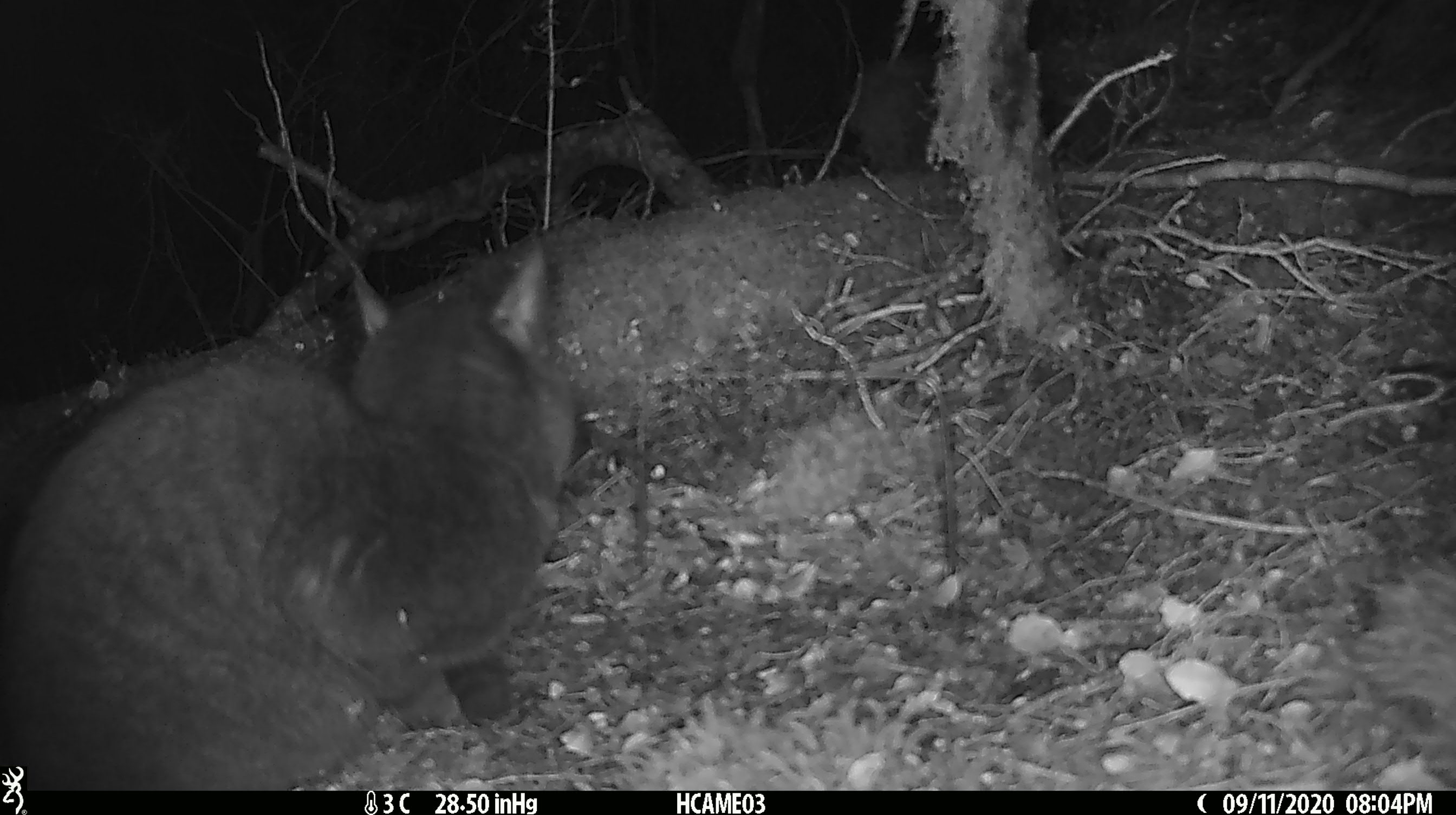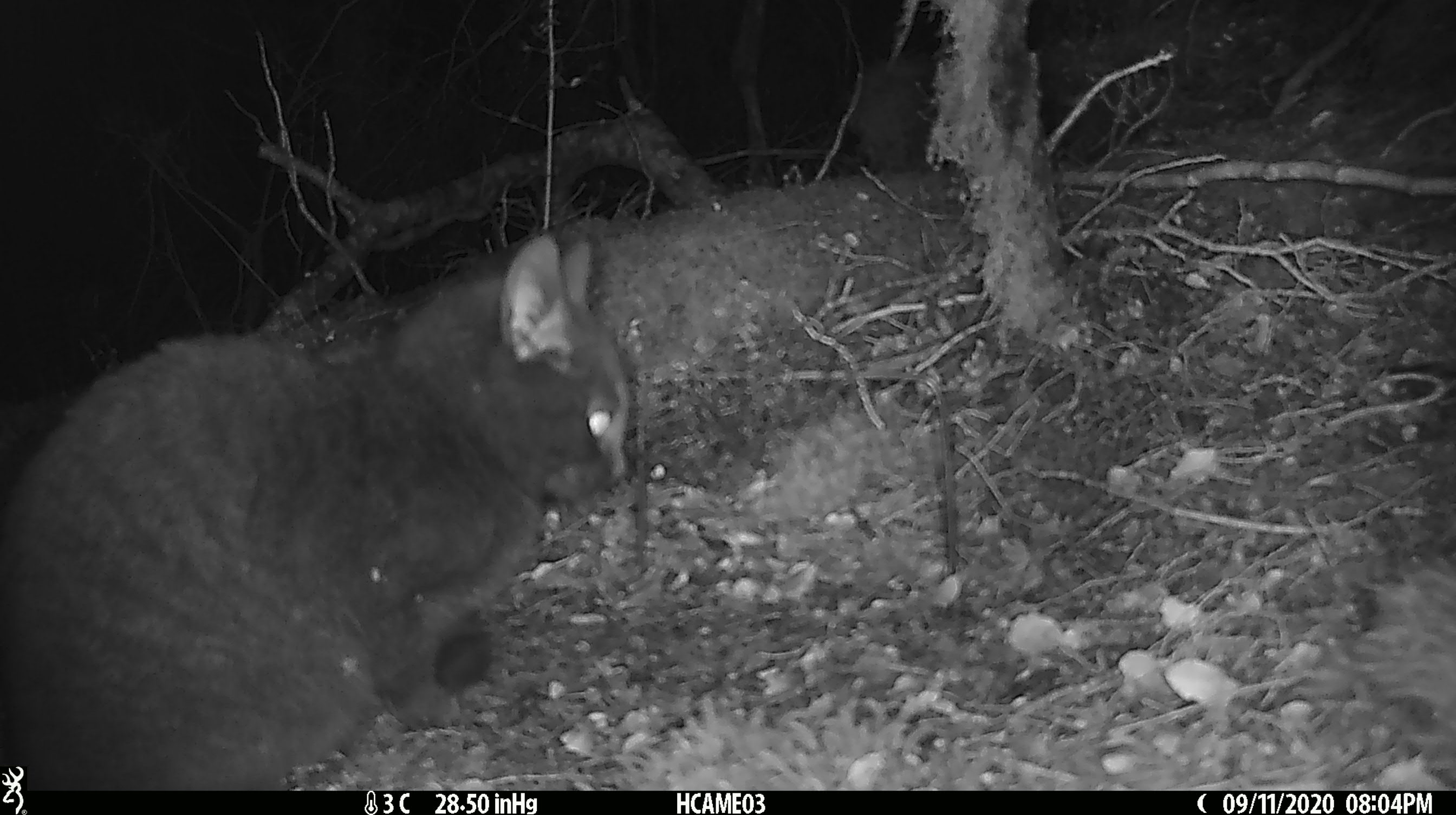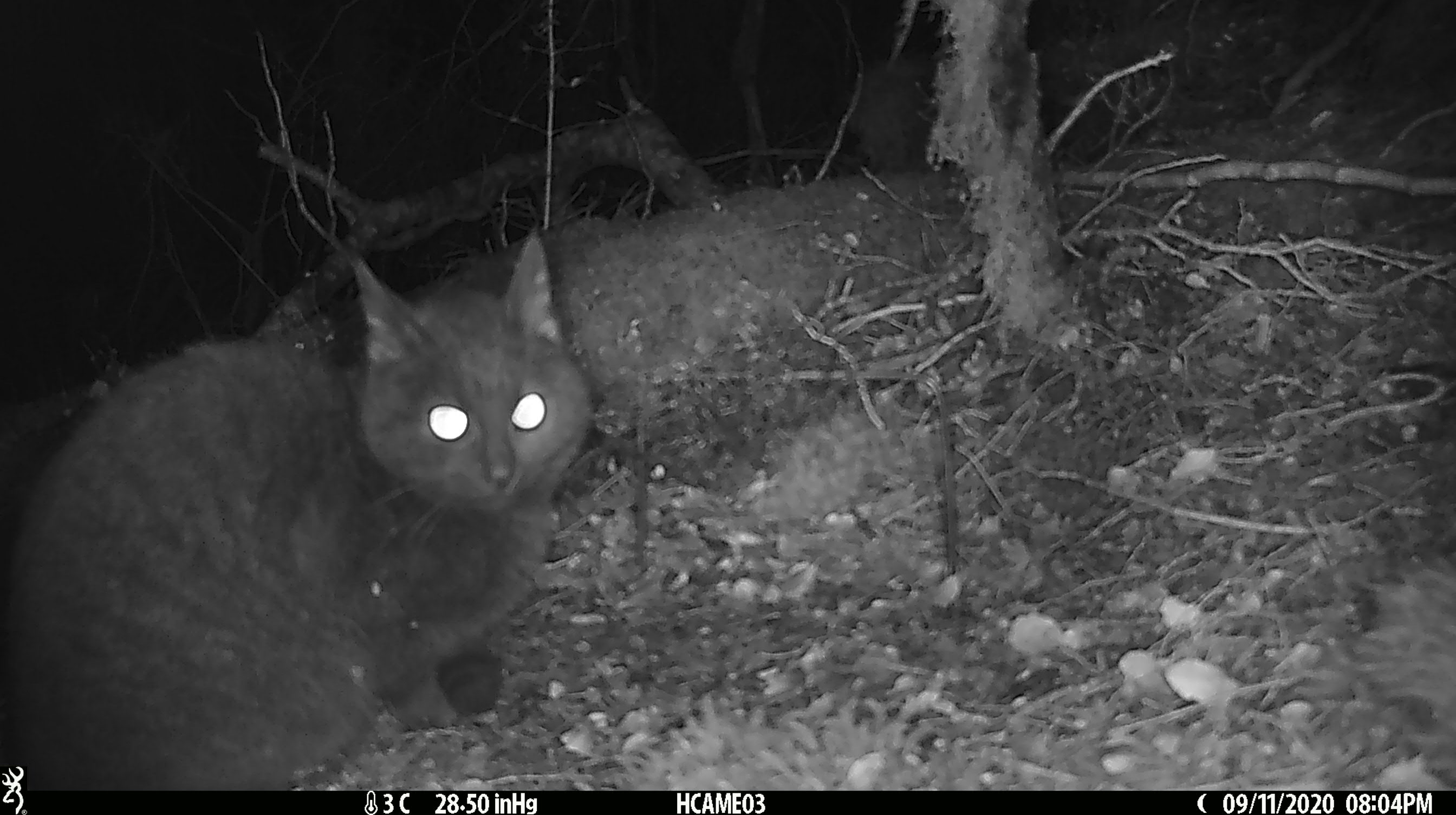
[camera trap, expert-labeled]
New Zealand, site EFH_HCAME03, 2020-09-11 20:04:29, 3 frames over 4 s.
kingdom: Animalia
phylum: Chordata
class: Mammalia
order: Carnivora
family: Felidae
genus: Felis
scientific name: Felis catus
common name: domestic cat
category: cat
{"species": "cat (domestic cat) (Felis catus)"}